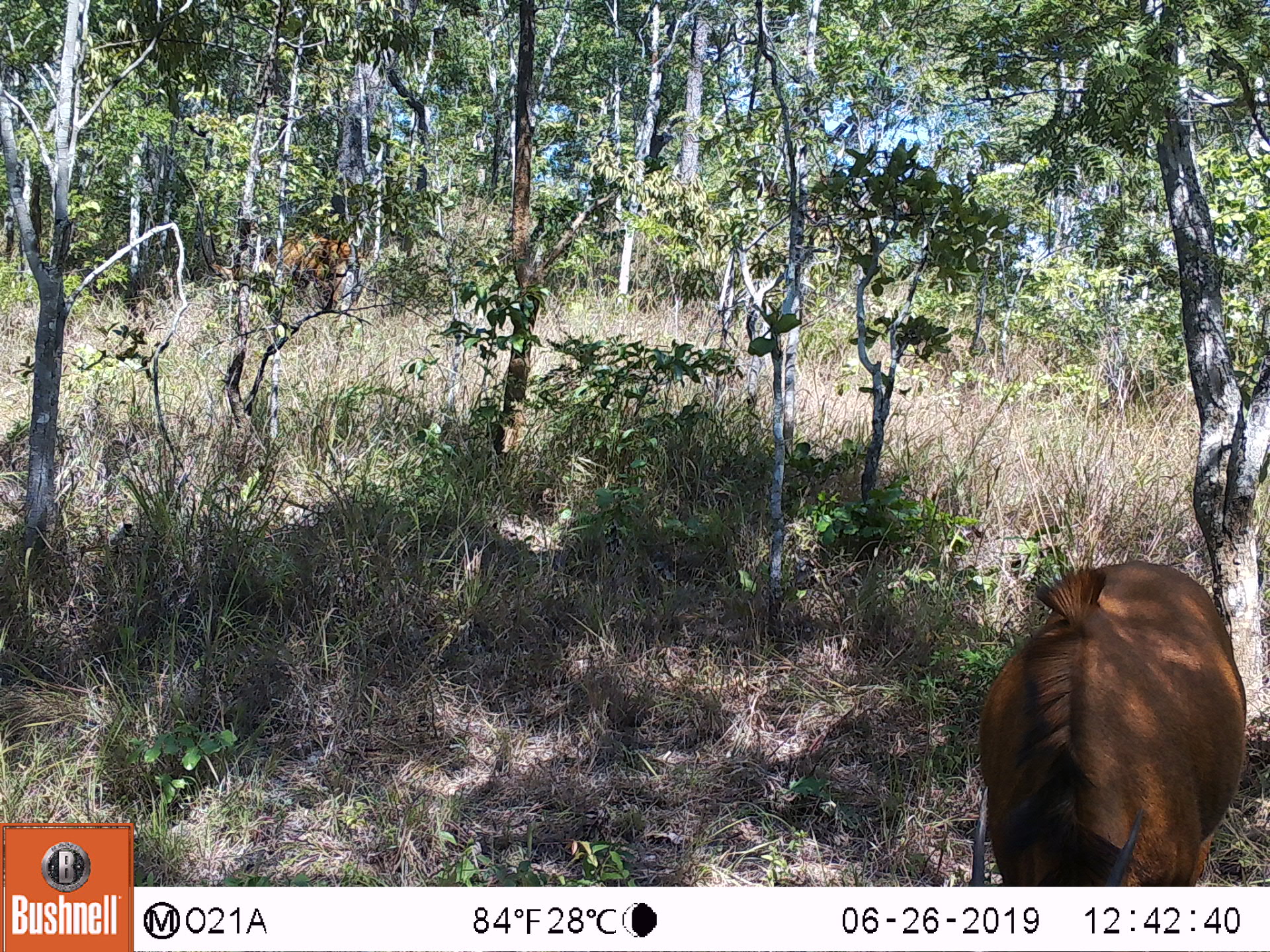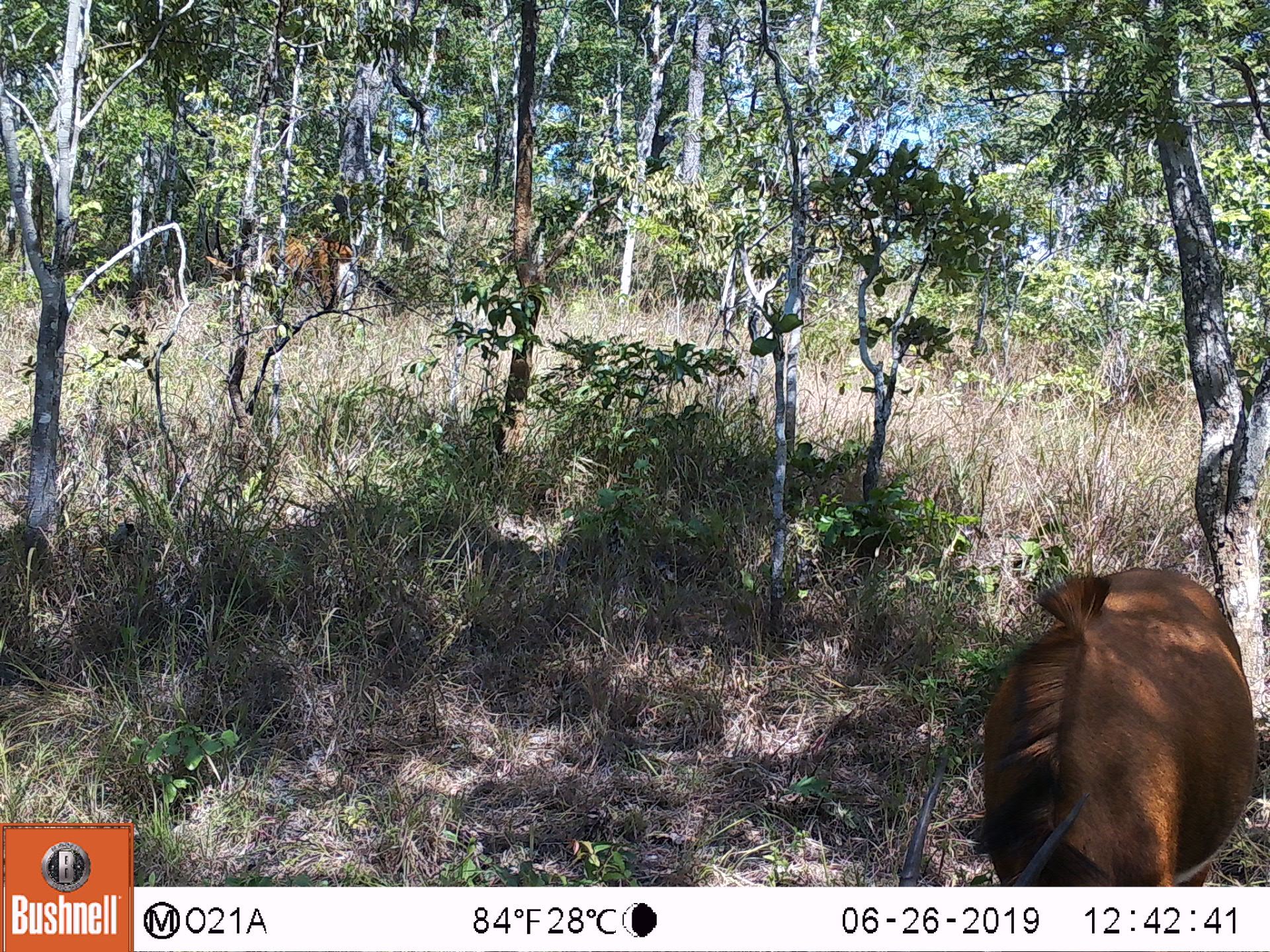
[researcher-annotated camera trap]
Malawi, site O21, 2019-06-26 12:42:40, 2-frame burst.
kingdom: Animalia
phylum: Chordata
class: Mammalia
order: Artiodactyla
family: Bovidae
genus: Hippotragus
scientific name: Hippotragus niger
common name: sable antelope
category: sable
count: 2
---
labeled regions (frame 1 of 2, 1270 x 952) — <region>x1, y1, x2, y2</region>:
sable: <region>952, 556, 1250, 886</region>; <region>192, 222, 363, 324</region>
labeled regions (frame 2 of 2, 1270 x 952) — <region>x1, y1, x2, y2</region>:
sable: <region>894, 560, 1258, 885</region>; <region>196, 215, 407, 317</region>